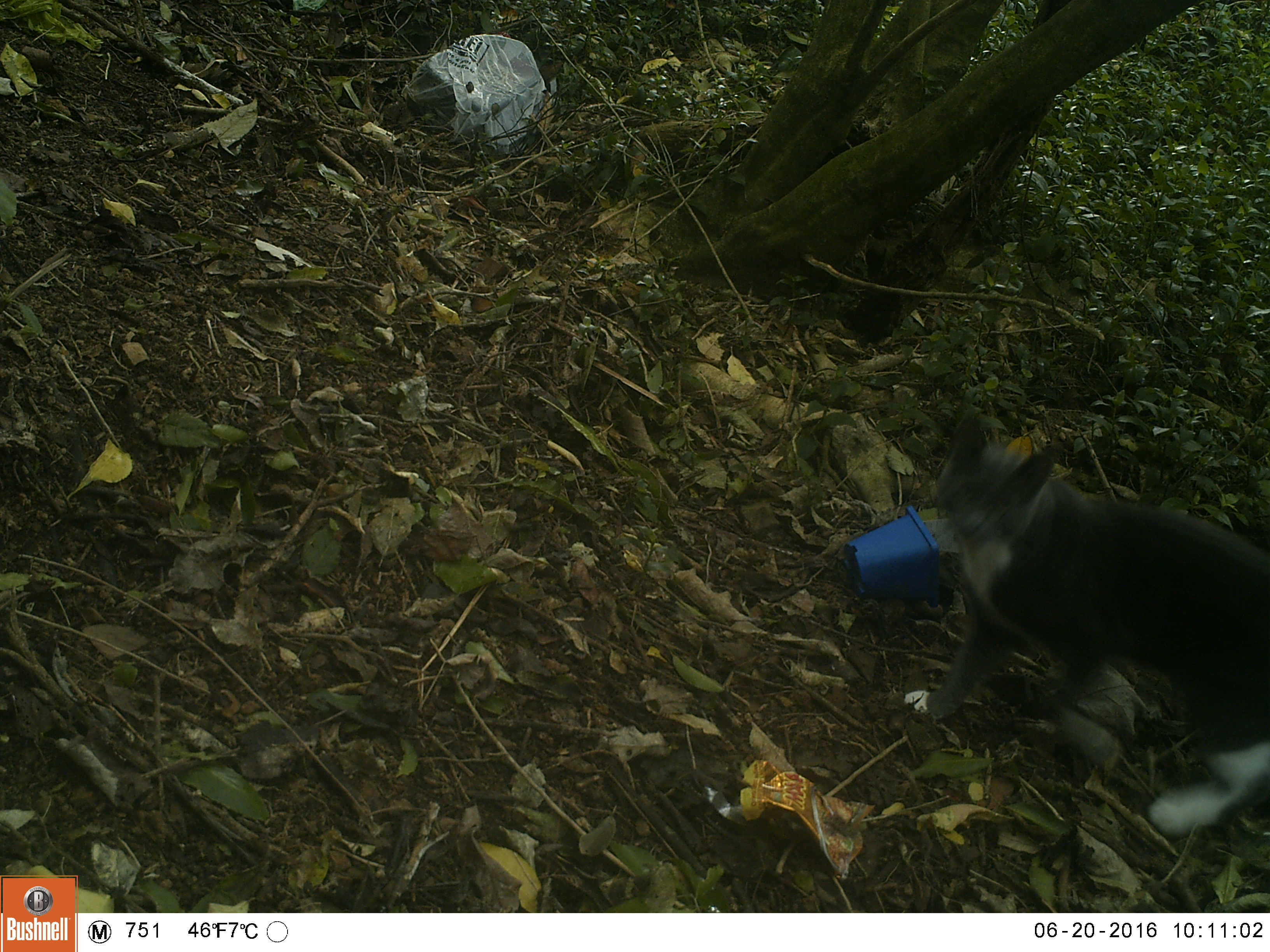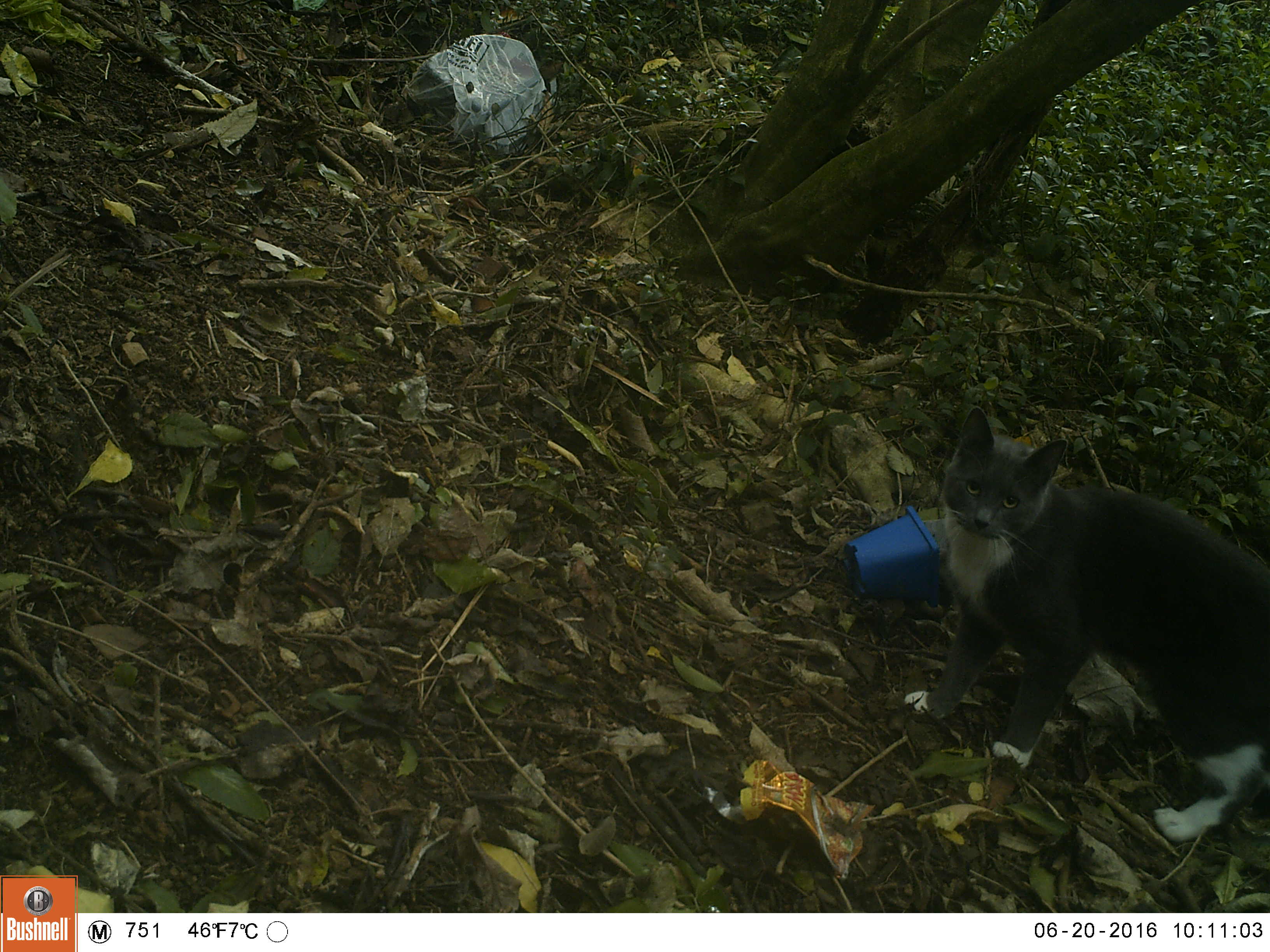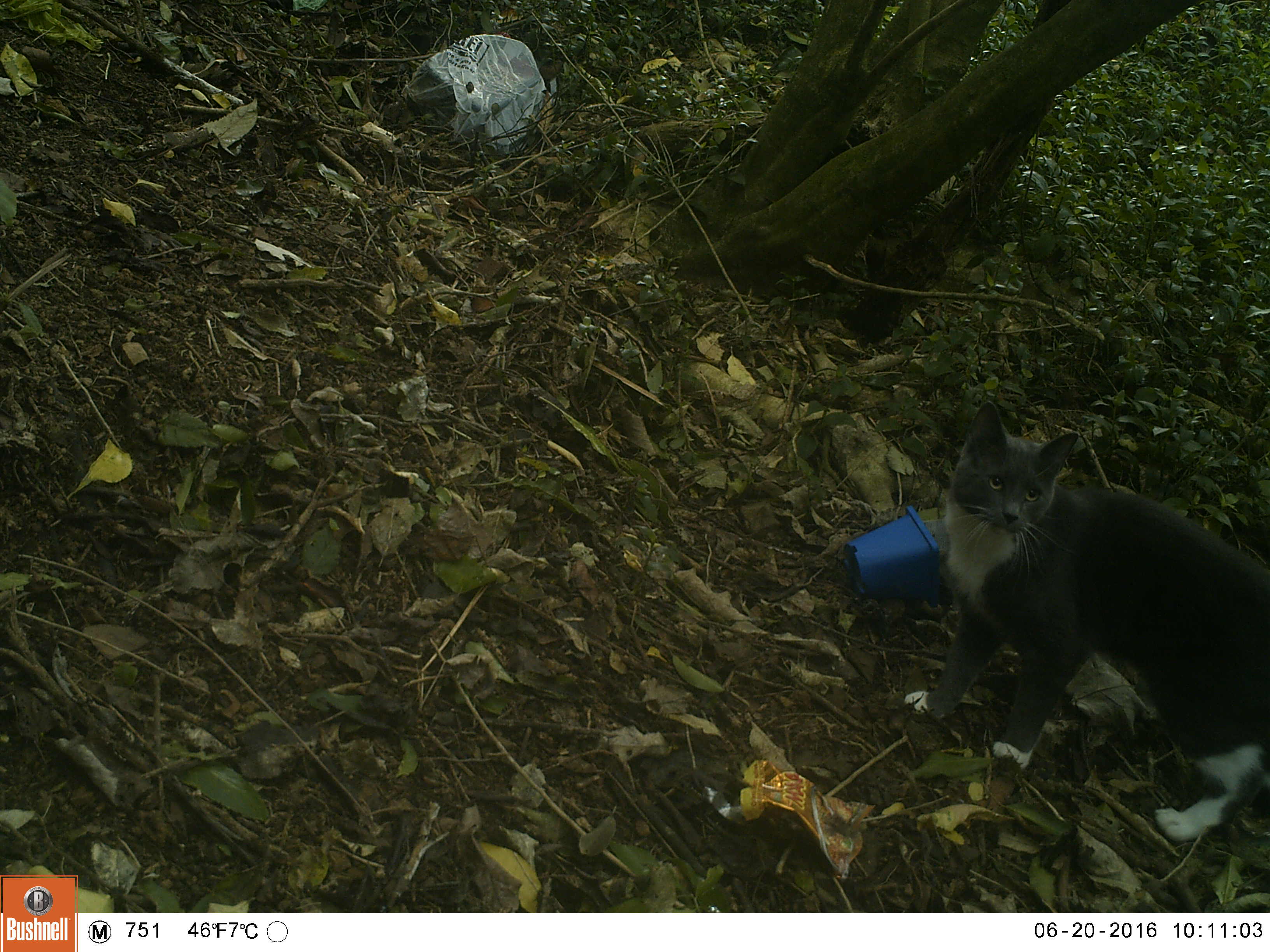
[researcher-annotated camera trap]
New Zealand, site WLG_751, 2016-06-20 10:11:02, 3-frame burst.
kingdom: Animalia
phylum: Chordata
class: Mammalia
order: Carnivora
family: Felidae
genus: Felis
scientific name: Felis catus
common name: domestic cat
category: cat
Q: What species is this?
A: Cat (domestic cat) (Felis catus).